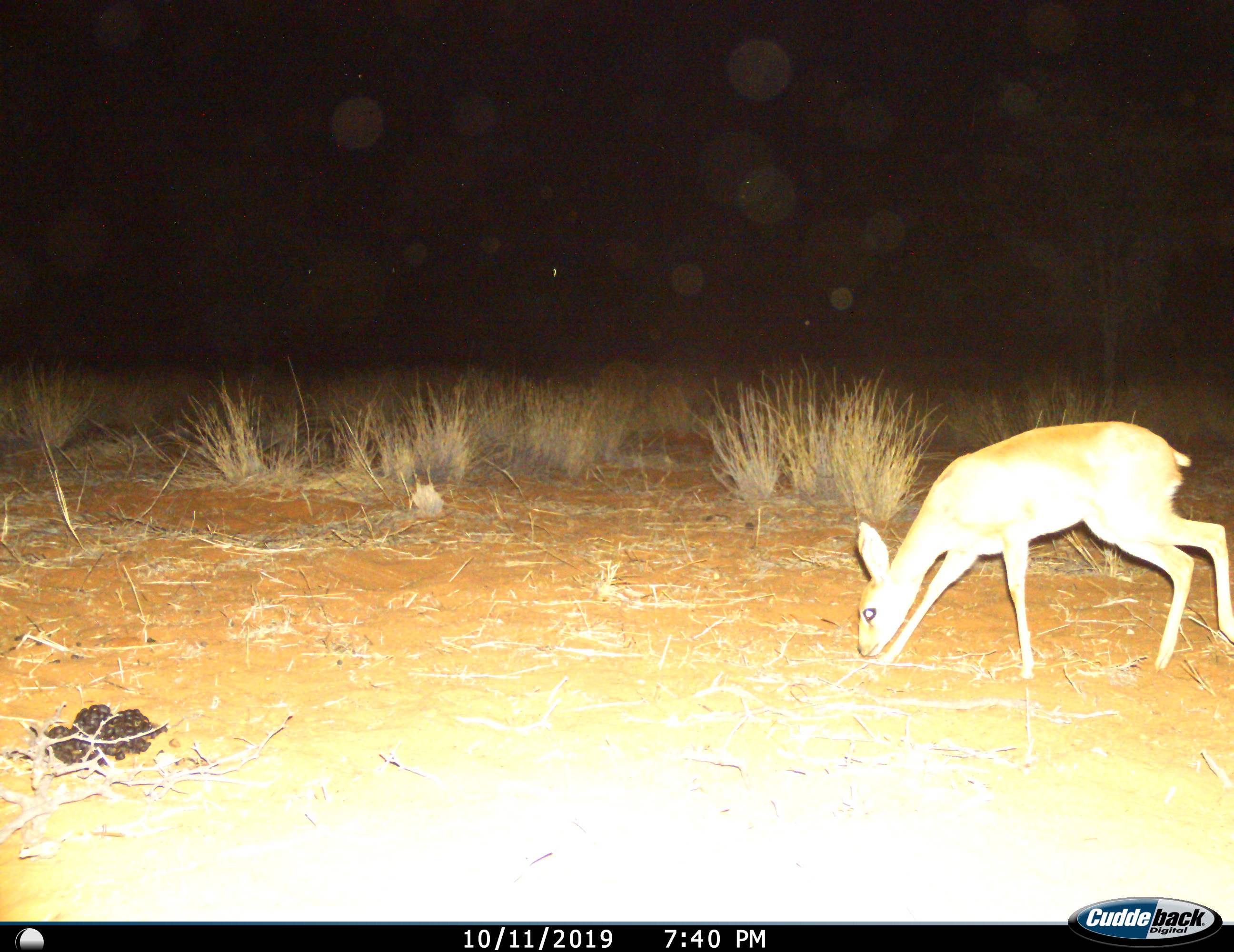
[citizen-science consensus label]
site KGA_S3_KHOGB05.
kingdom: Animalia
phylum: Chordata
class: Mammalia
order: Artiodactyla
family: Bovidae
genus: Raphicerus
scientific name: Raphicerus campestris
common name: steenbok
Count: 1.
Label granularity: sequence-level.